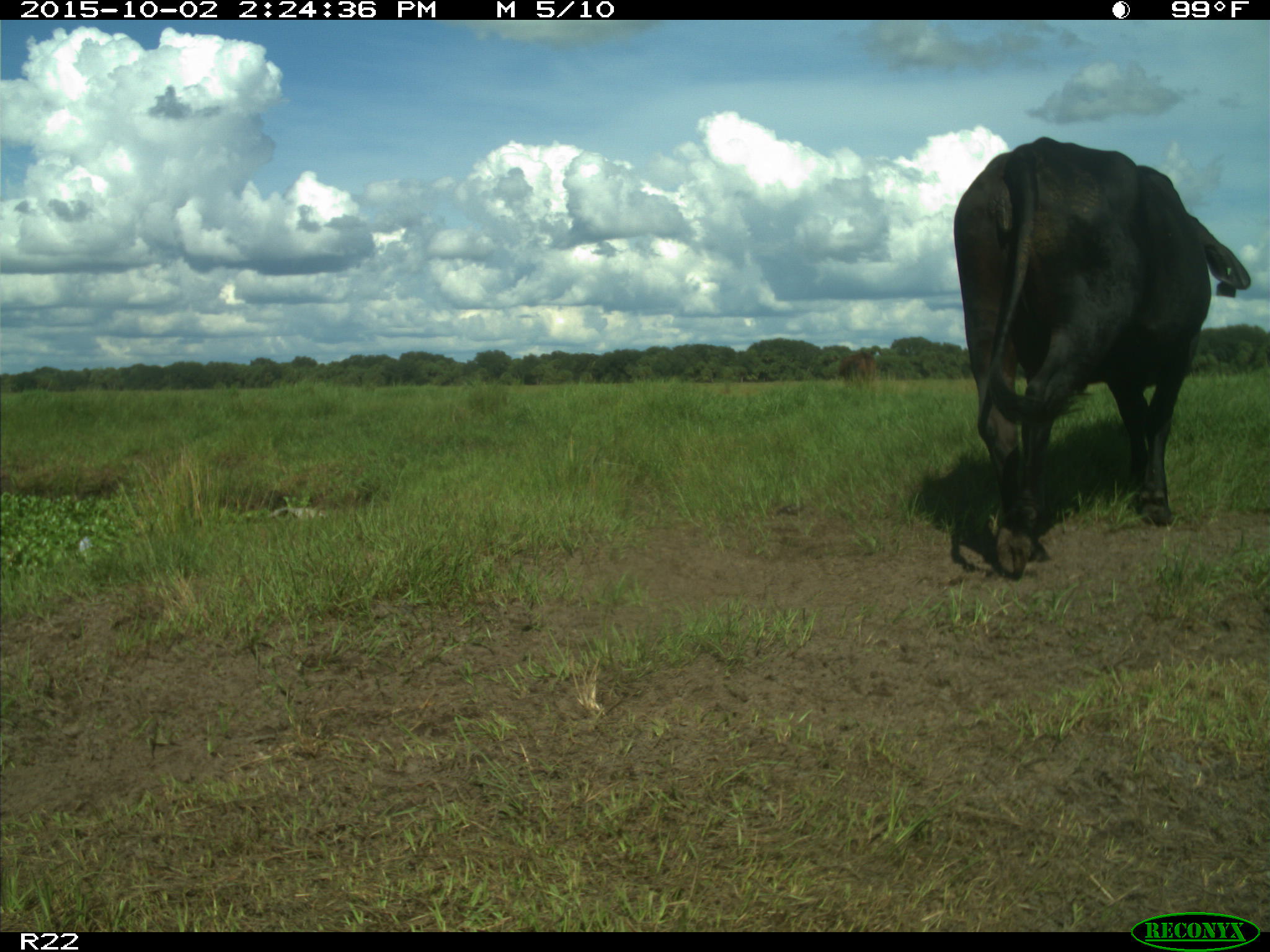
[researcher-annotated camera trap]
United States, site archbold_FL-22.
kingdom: Animalia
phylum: Chordata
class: Mammalia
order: Artiodactyla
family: Bovidae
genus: Bos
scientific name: Bos taurus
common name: domestic cow